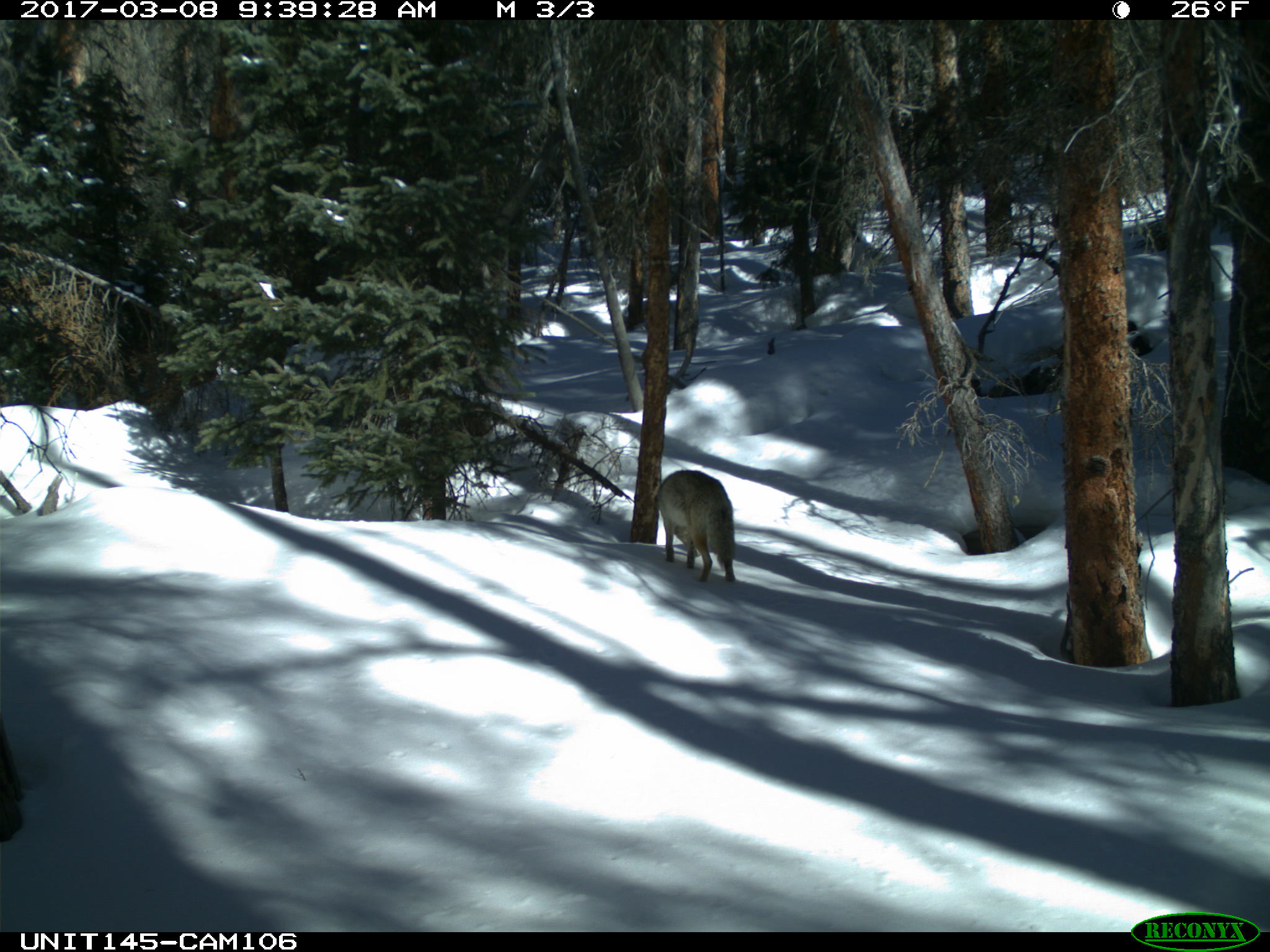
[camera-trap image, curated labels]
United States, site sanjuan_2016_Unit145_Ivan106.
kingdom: Animalia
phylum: Chordata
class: Mammalia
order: Carnivora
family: Canidae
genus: Canis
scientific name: Canis latrans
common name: coyote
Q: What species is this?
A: Canis latrans (coyote).